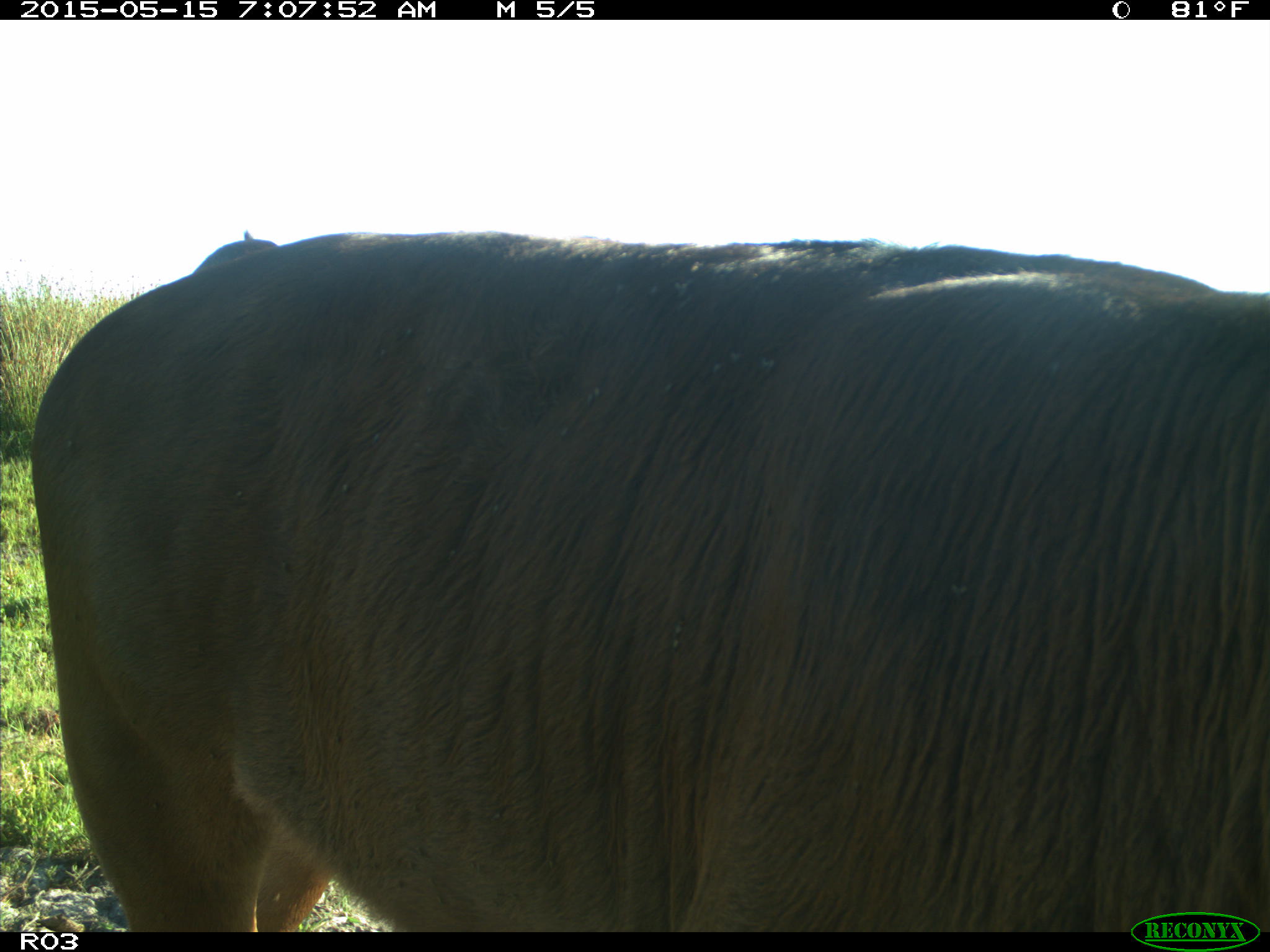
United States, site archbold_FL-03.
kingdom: Animalia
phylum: Chordata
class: Mammalia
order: Artiodactyla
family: Bovidae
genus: Bos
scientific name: Bos taurus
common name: domestic cow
Bos taurus (domestic cow).